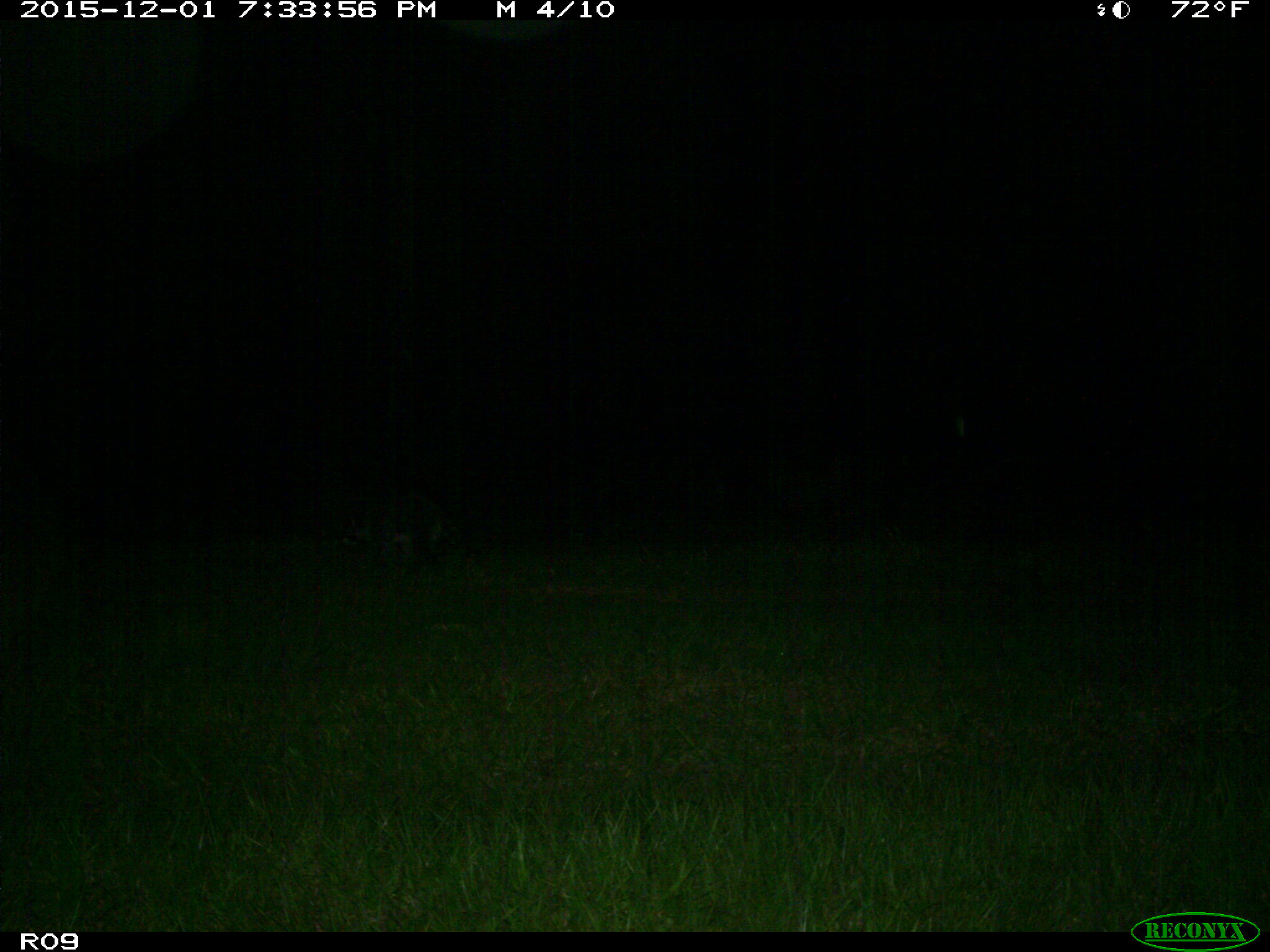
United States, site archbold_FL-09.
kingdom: Animalia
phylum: Chordata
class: Mammalia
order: Carnivora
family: Procyonidae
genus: Procyon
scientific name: Procyon lotor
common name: common raccoon